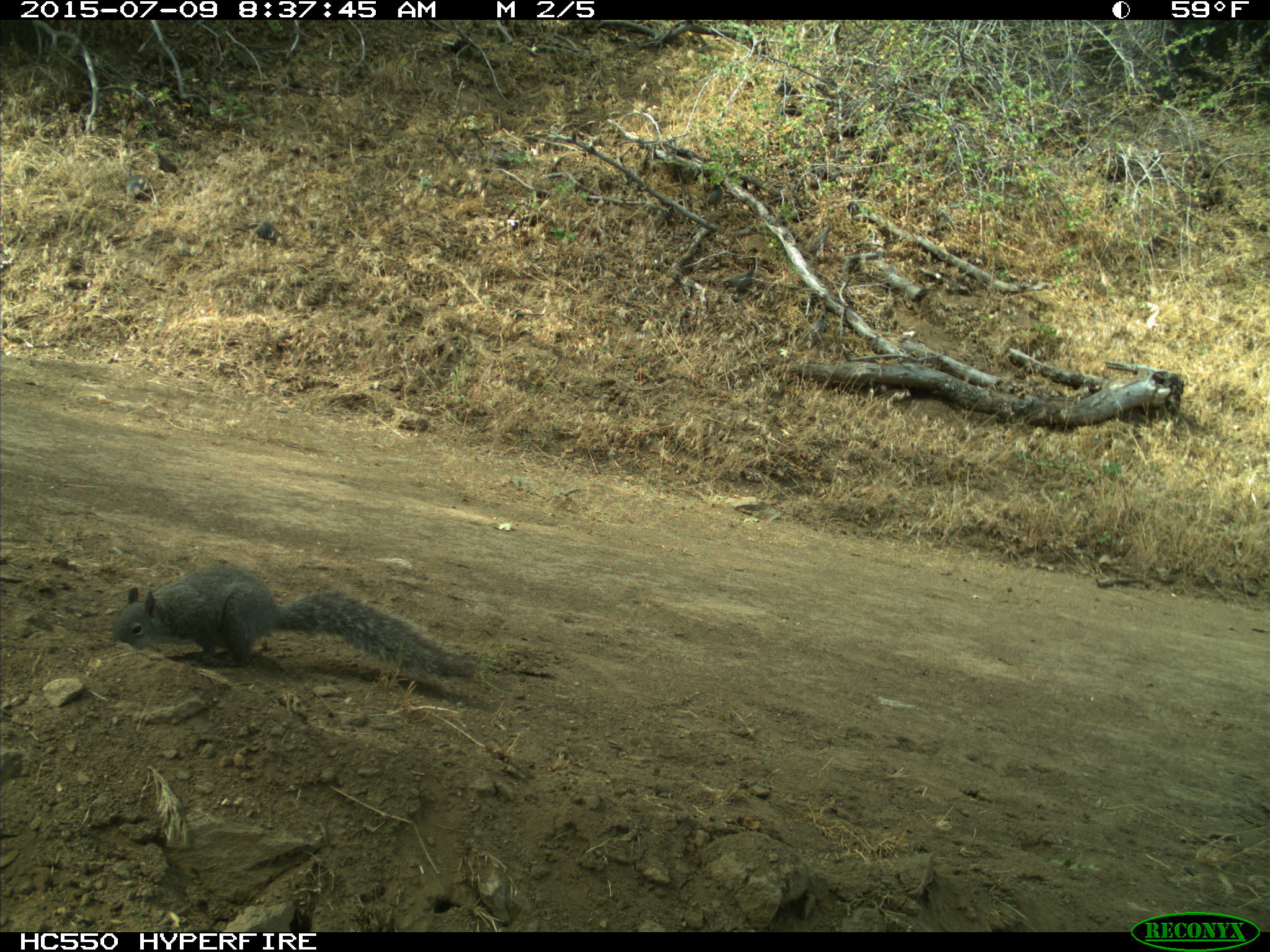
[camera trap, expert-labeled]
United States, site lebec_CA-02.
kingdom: Animalia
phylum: Chordata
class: Mammalia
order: Rodentia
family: Sciuridae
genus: Sciurus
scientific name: Sciurus carolinensis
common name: eastern gray squirrel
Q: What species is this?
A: Sciurus carolinensis (eastern gray squirrel).